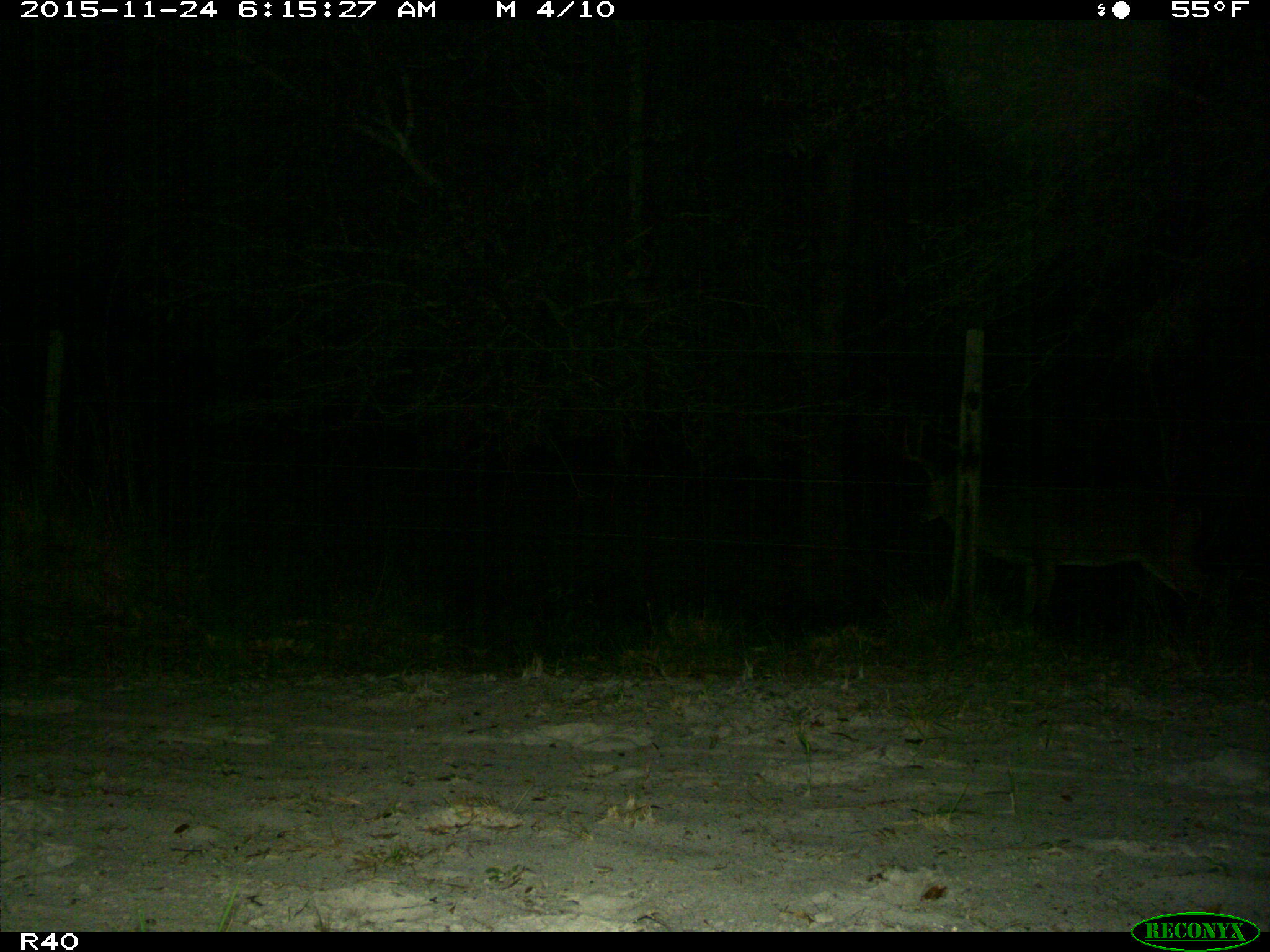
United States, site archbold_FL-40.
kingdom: Animalia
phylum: Chordata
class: Mammalia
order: Artiodactyla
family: Cervidae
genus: Odocoileus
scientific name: Odocoileus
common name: deer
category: unidentified deer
Unidentified deer (deer) (Odocoileus).